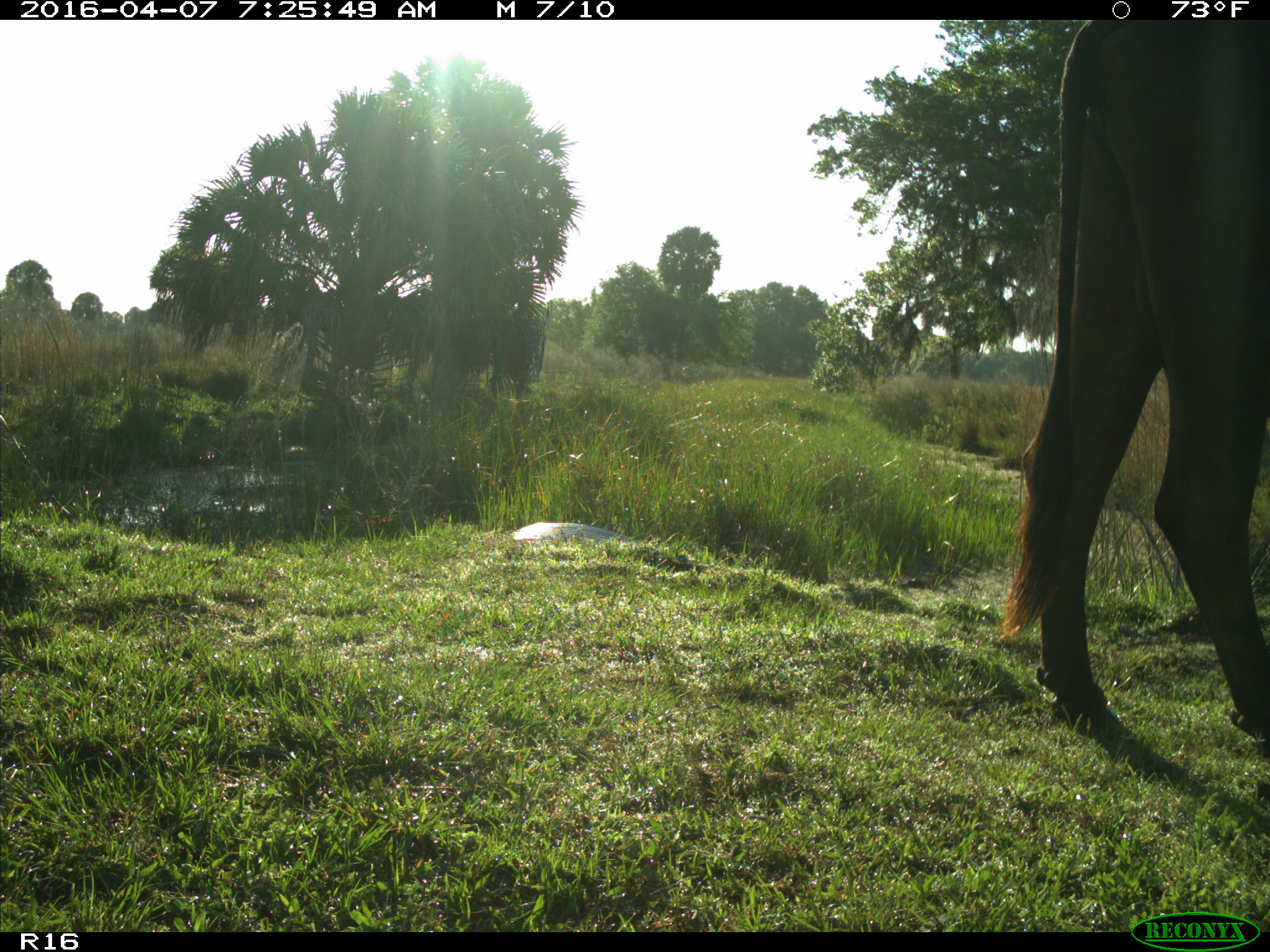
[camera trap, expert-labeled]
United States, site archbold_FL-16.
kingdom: Animalia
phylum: Chordata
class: Mammalia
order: Artiodactyla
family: Bovidae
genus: Bos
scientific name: Bos taurus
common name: domestic cow